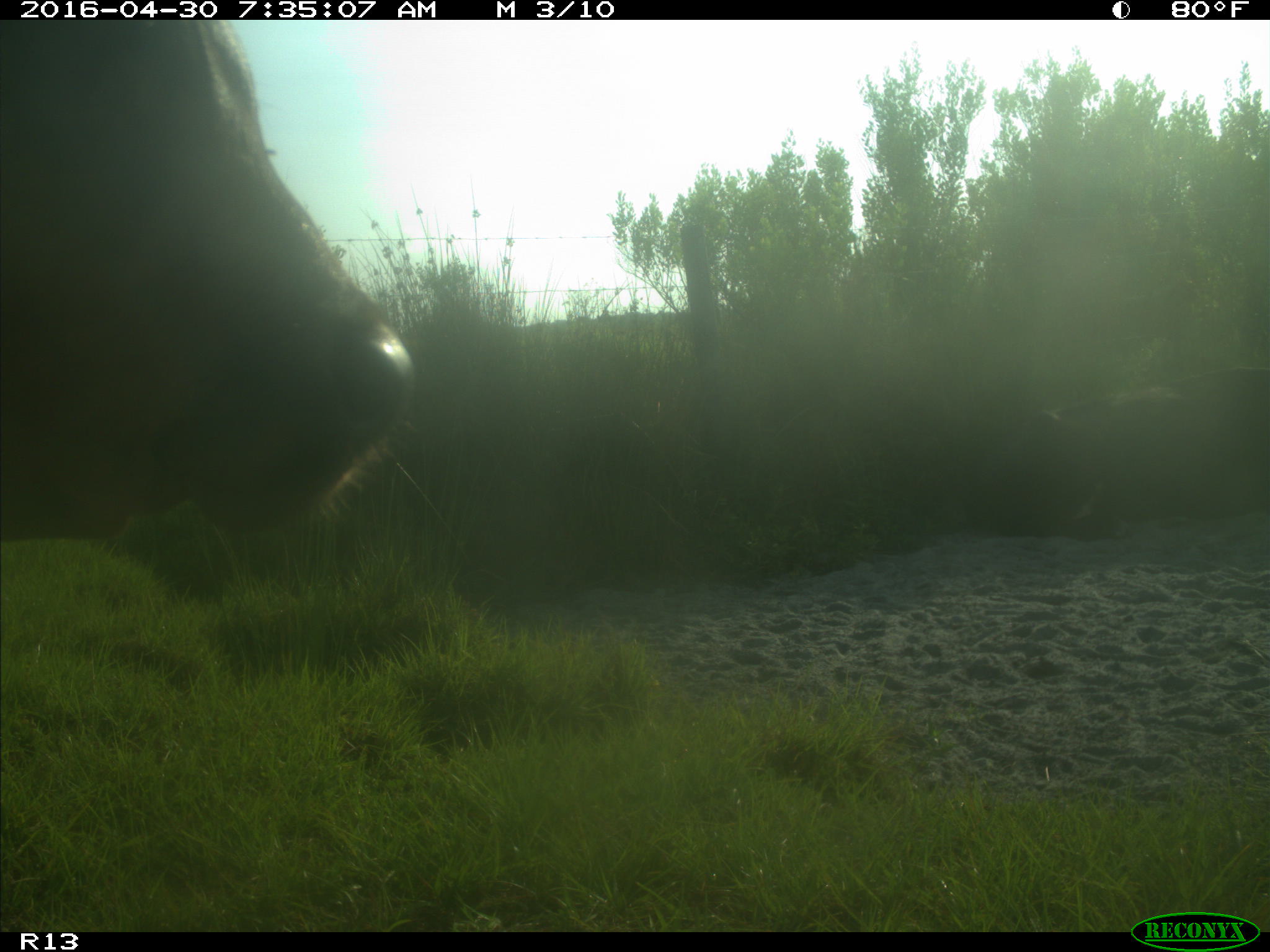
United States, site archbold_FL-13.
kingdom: Animalia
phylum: Chordata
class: Mammalia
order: Artiodactyla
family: Bovidae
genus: Bos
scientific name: Bos taurus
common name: domestic cow